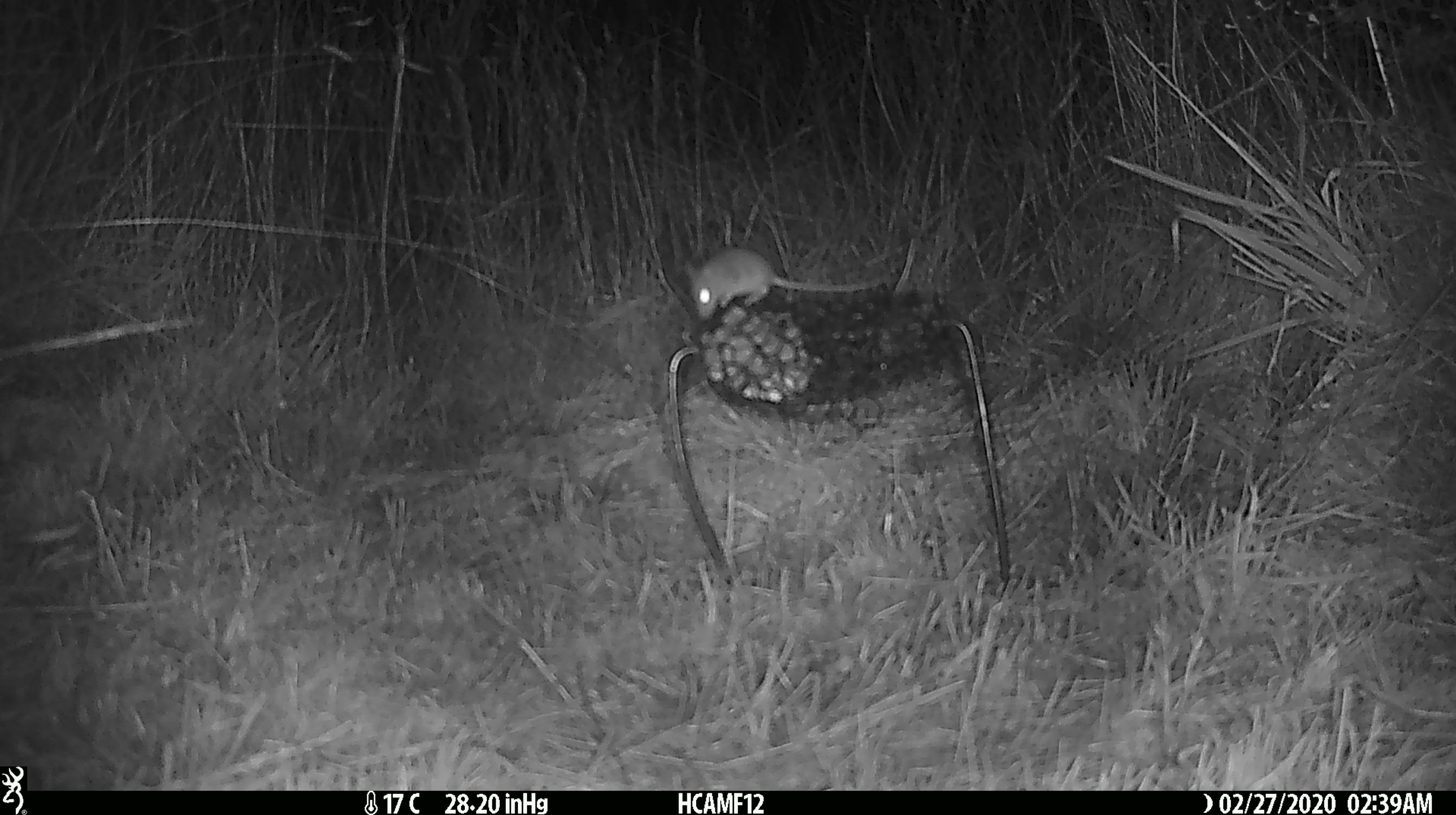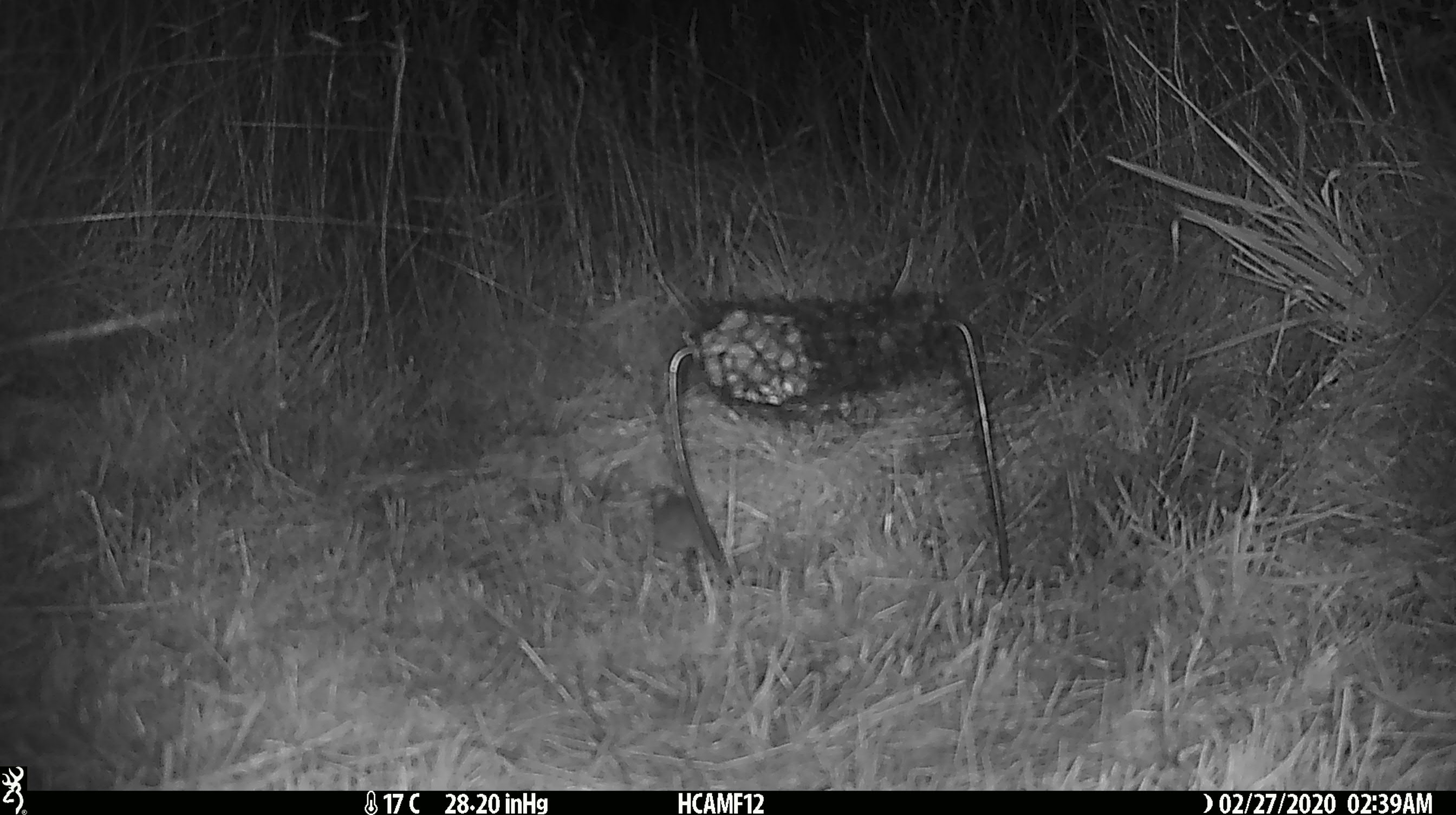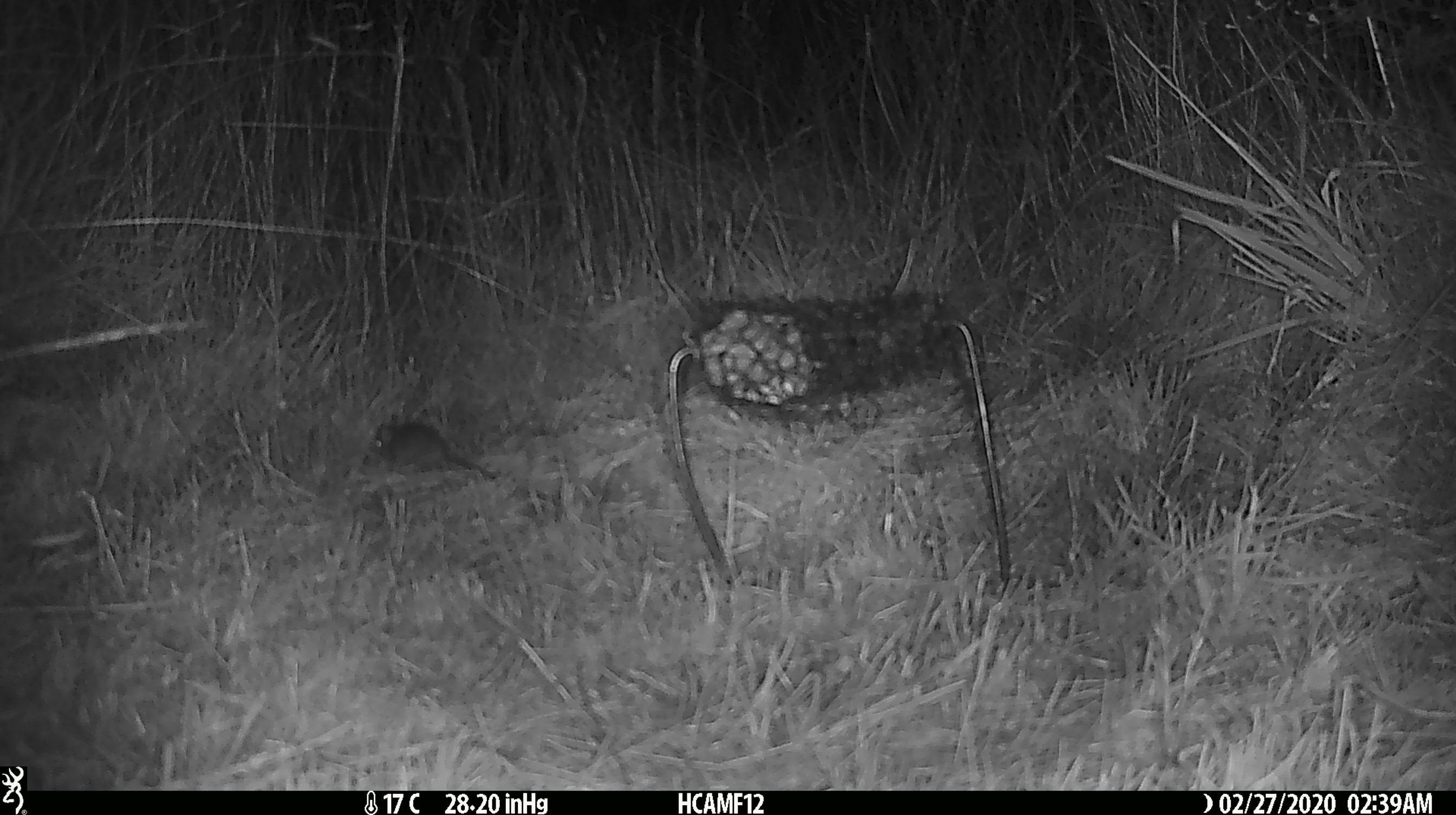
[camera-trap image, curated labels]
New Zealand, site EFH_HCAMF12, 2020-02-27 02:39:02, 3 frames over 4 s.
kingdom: Animalia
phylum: Chordata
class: Mammalia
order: Rodentia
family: Muridae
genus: Mus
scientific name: Mus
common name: mouse